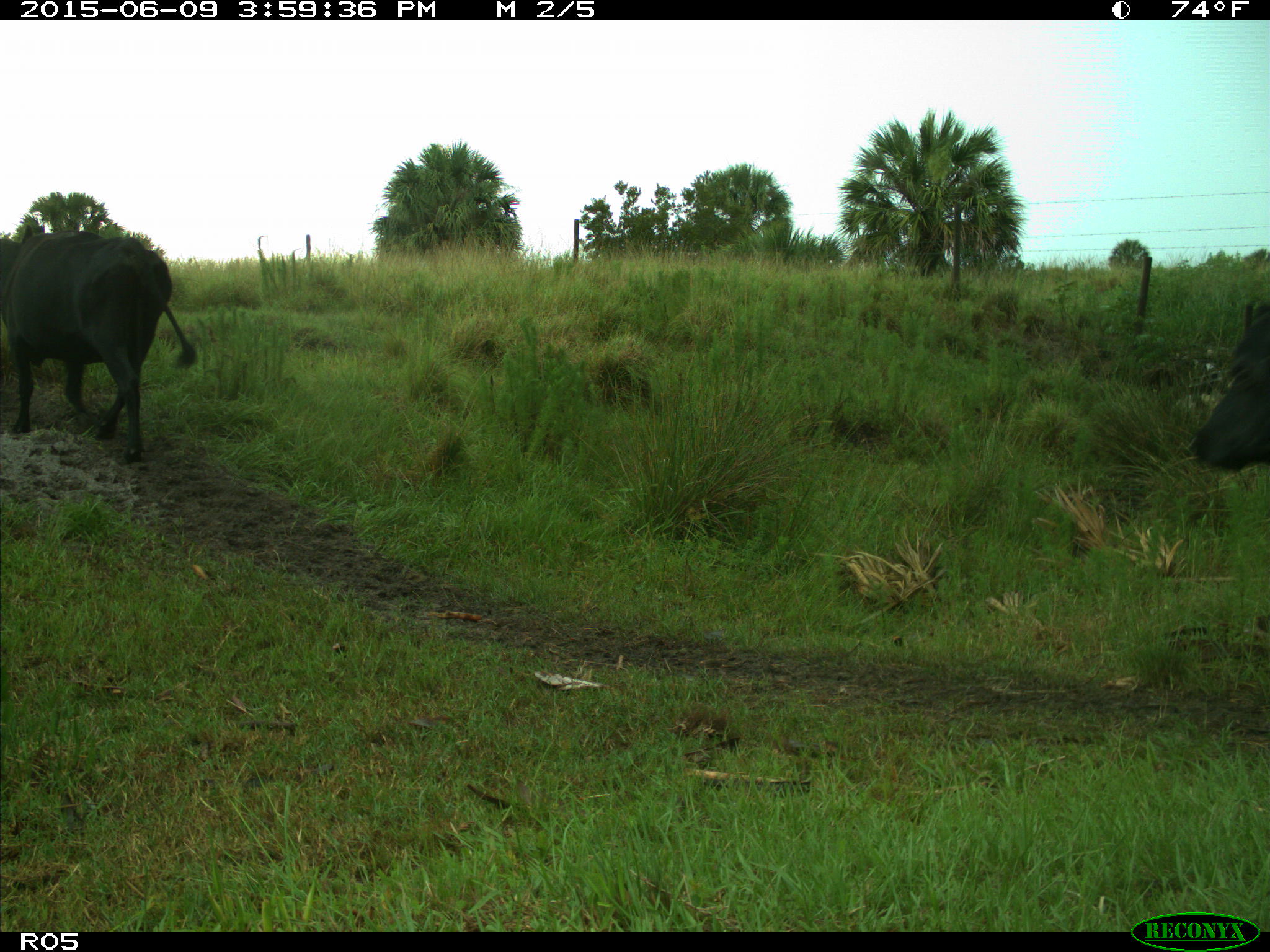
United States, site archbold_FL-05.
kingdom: Animalia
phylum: Chordata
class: Mammalia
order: Artiodactyla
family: Bovidae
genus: Bos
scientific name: Bos taurus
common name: domestic cow